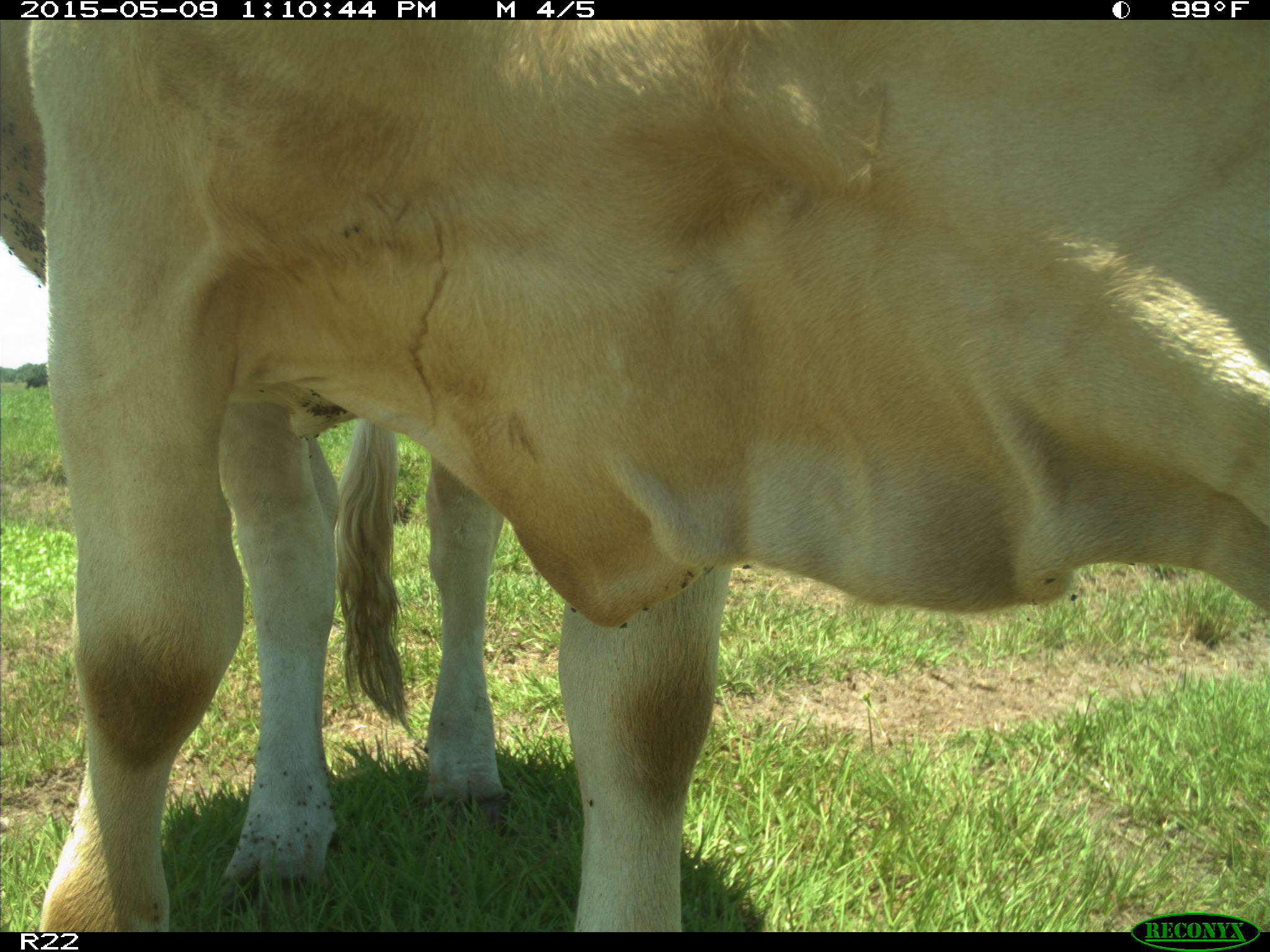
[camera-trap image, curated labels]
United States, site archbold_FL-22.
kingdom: Animalia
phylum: Chordata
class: Mammalia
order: Artiodactyla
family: Bovidae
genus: Bos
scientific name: Bos taurus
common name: domestic cow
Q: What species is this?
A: Bos taurus (domestic cow).